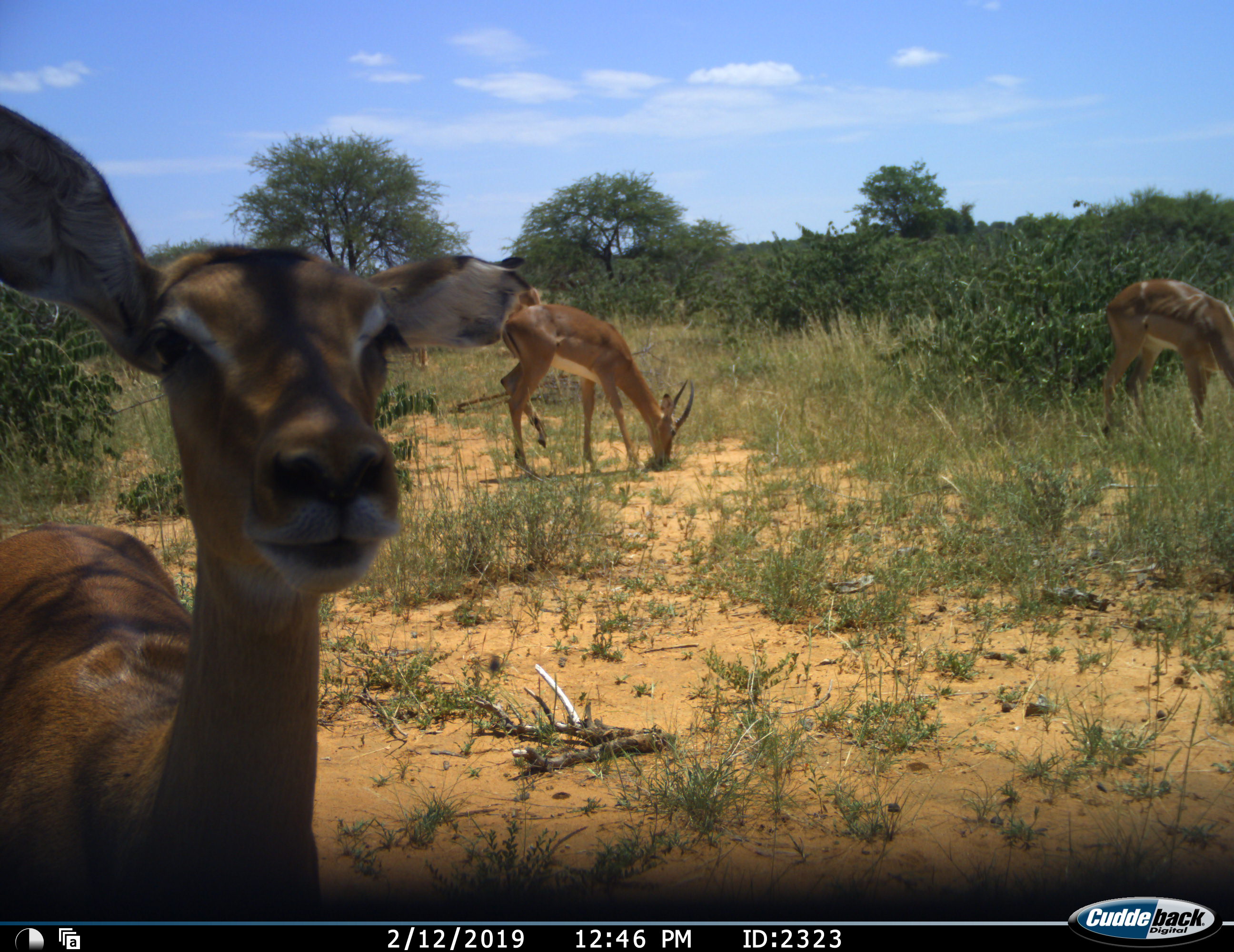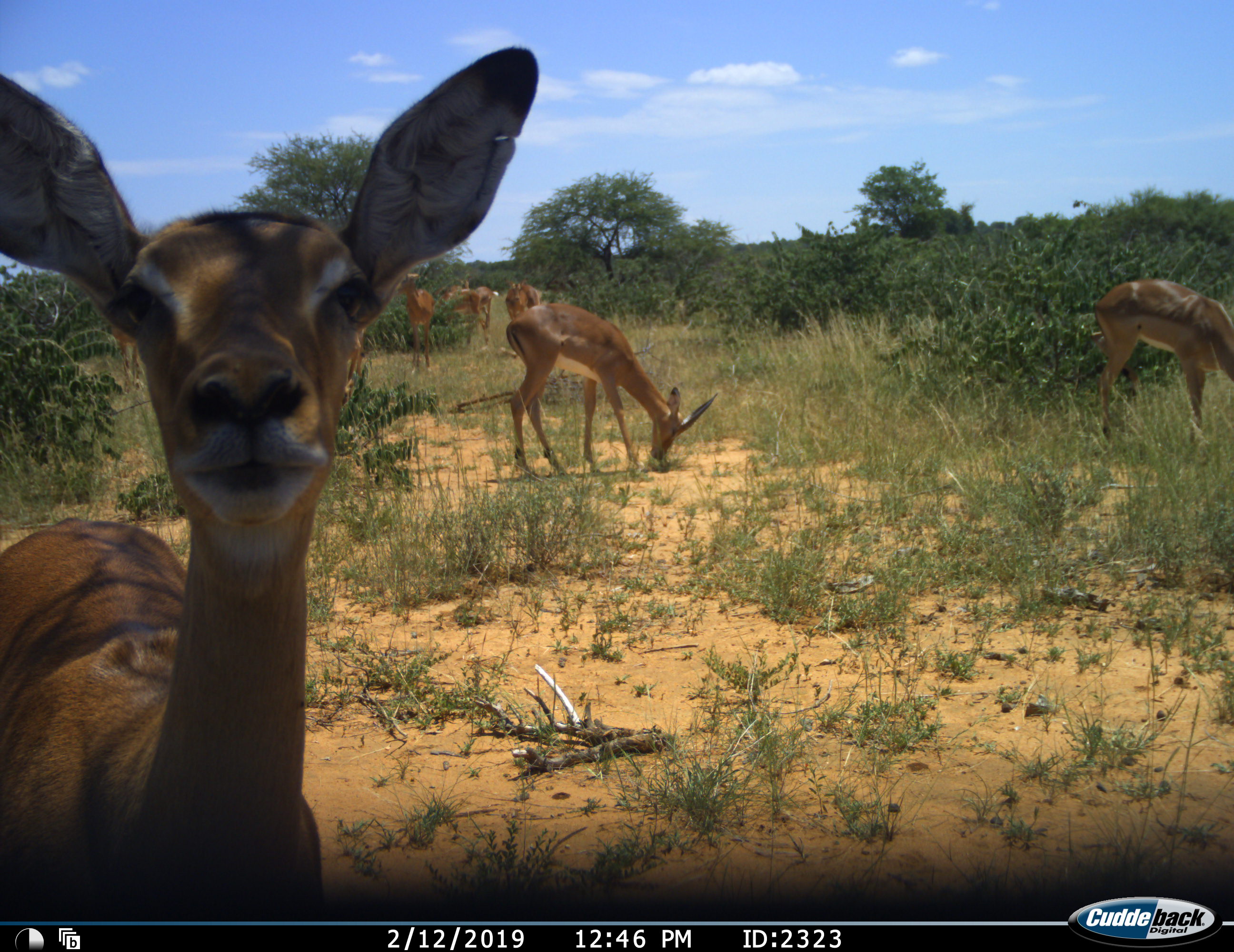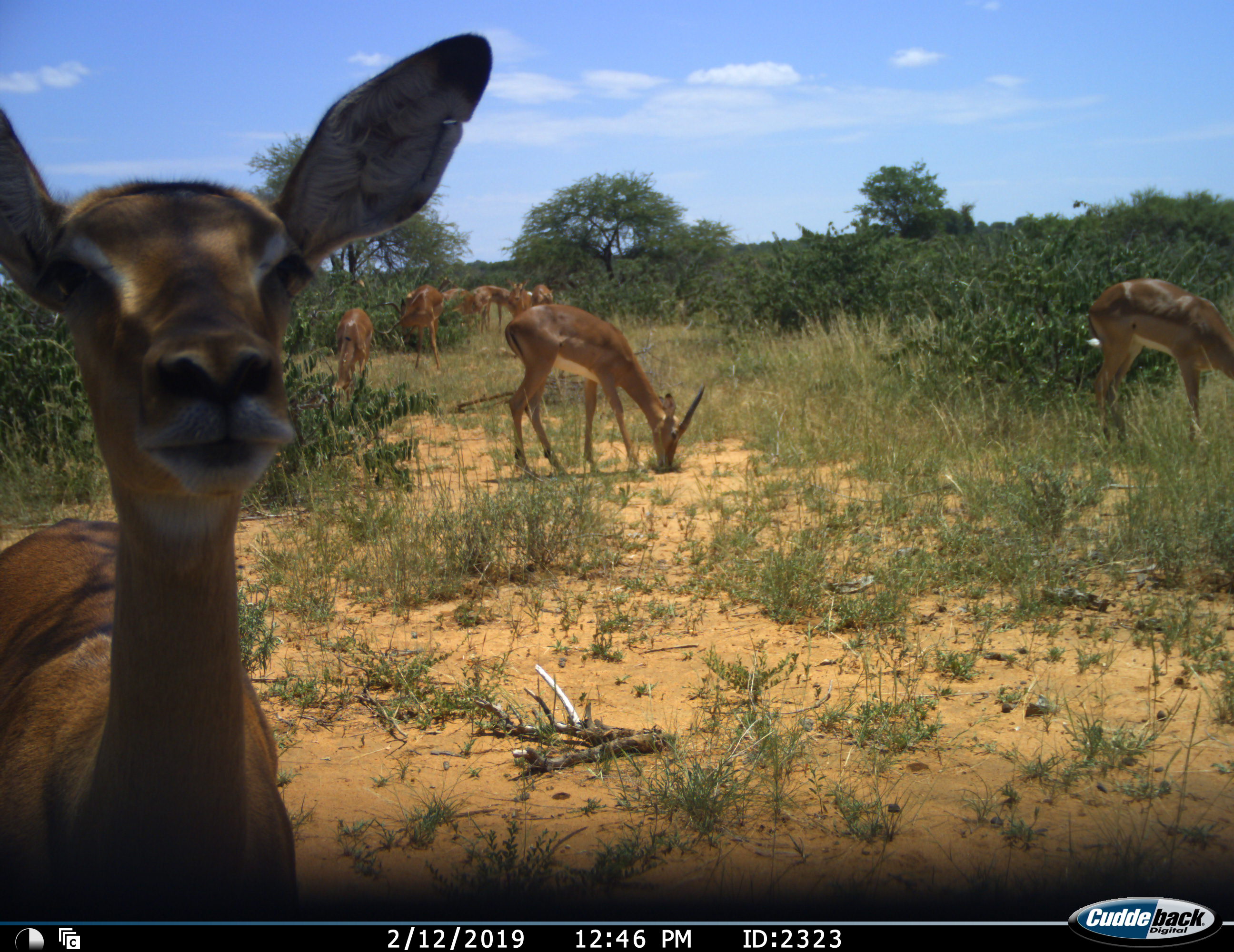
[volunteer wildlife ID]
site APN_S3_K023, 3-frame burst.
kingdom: Animalia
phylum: Chordata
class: Mammalia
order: Artiodactyla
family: Bovidae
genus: Aepyceros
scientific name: Aepyceros melampus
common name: impala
Impala (Aepyceros melampus), count 8. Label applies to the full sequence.